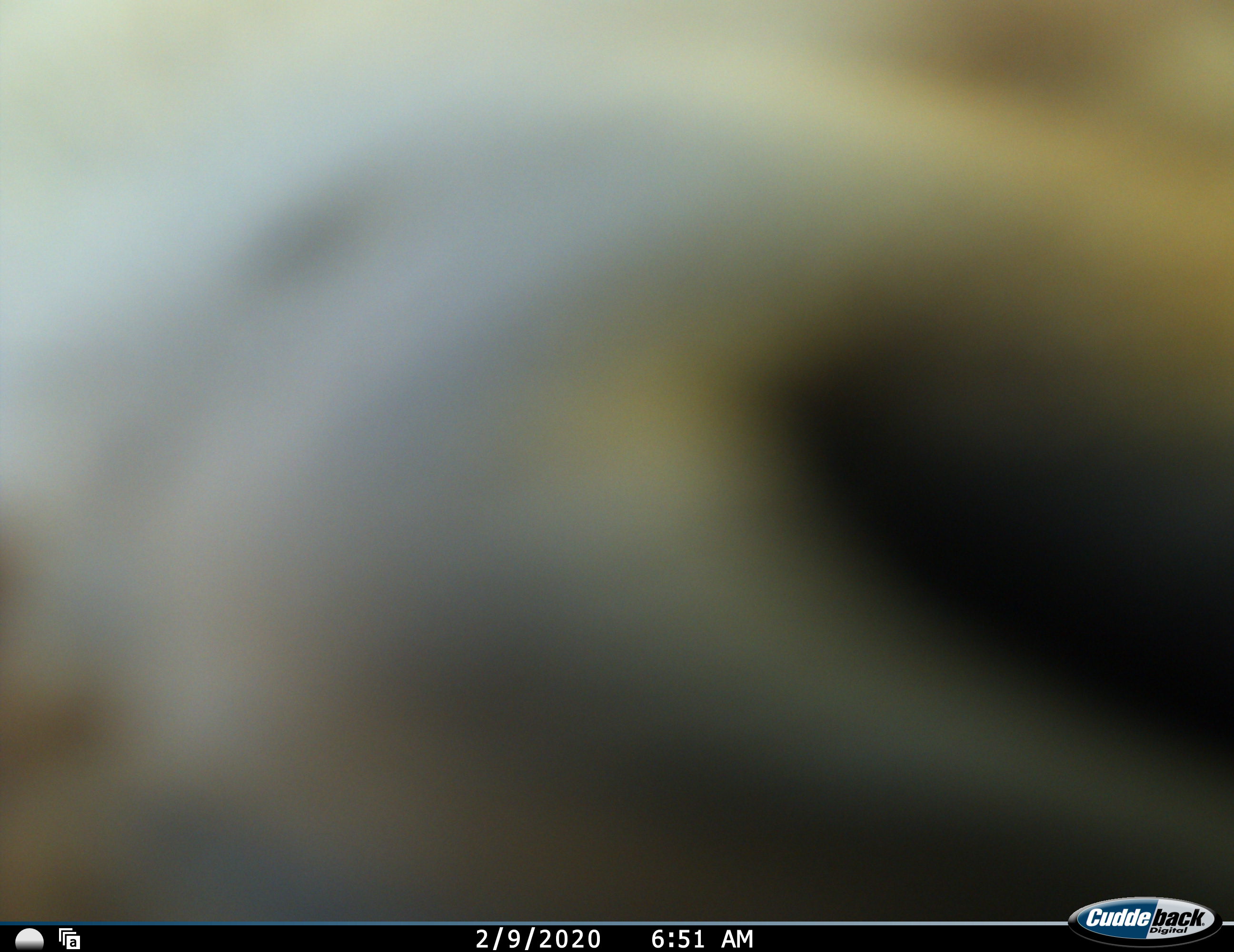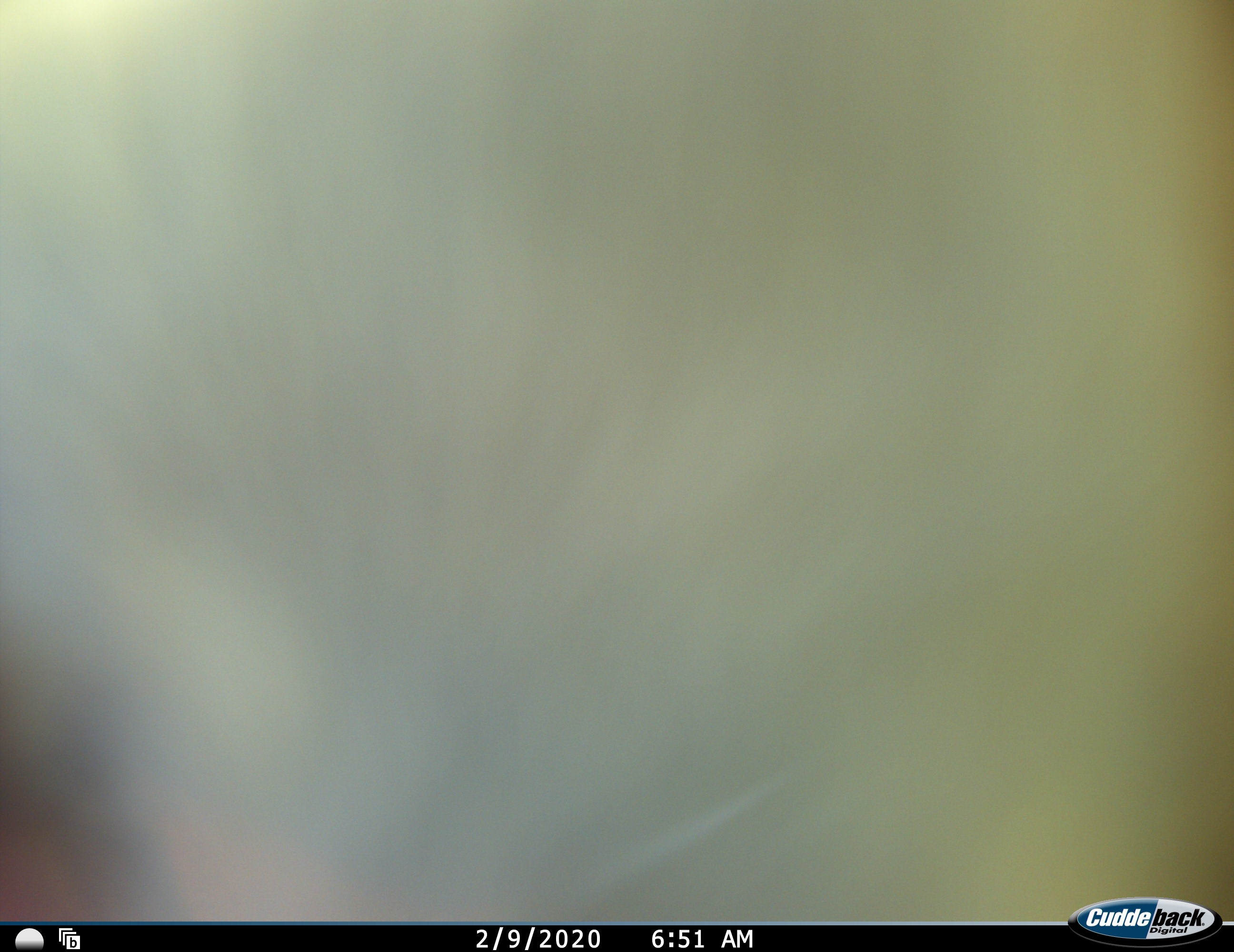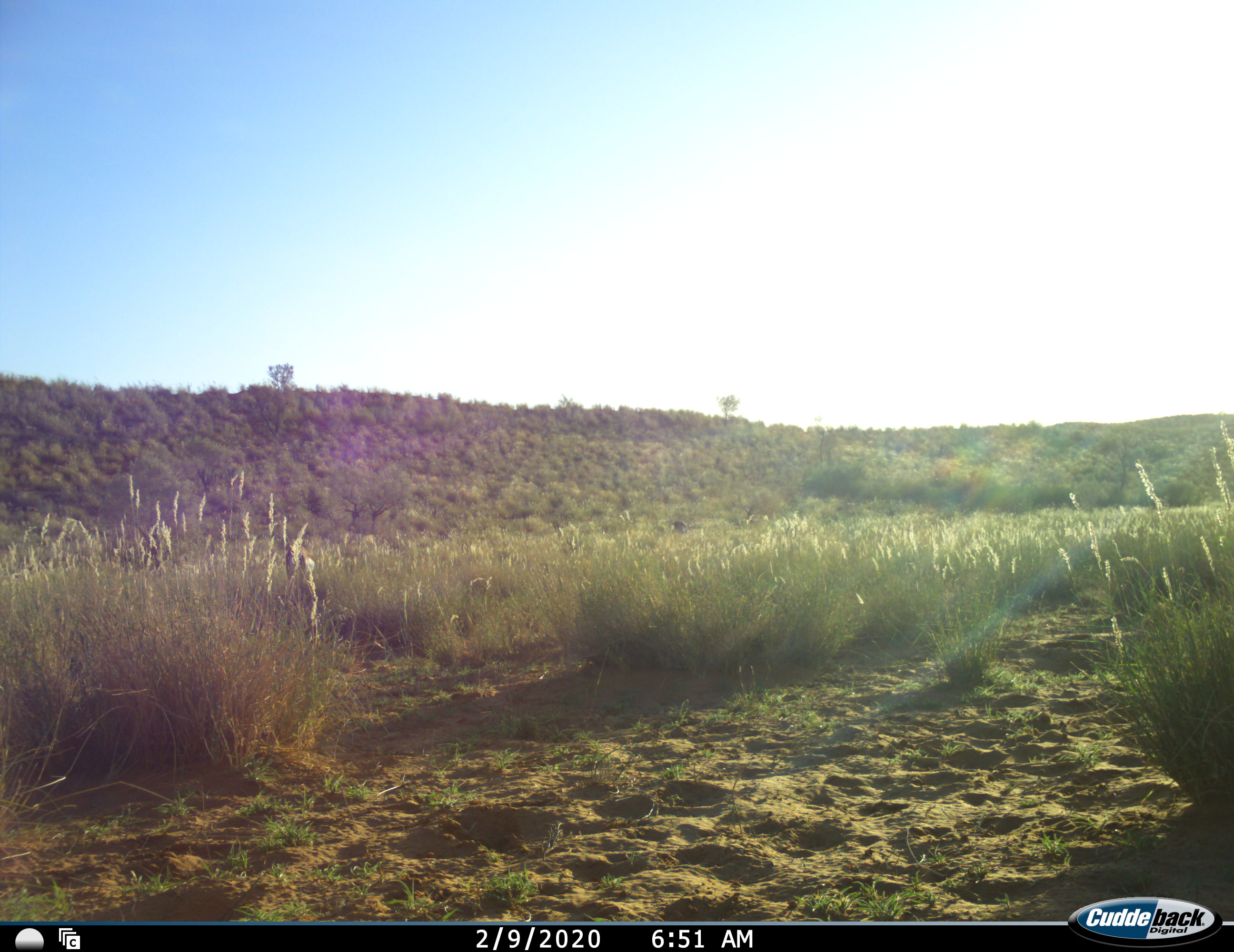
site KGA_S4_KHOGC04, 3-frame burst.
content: unidentified animal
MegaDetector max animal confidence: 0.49